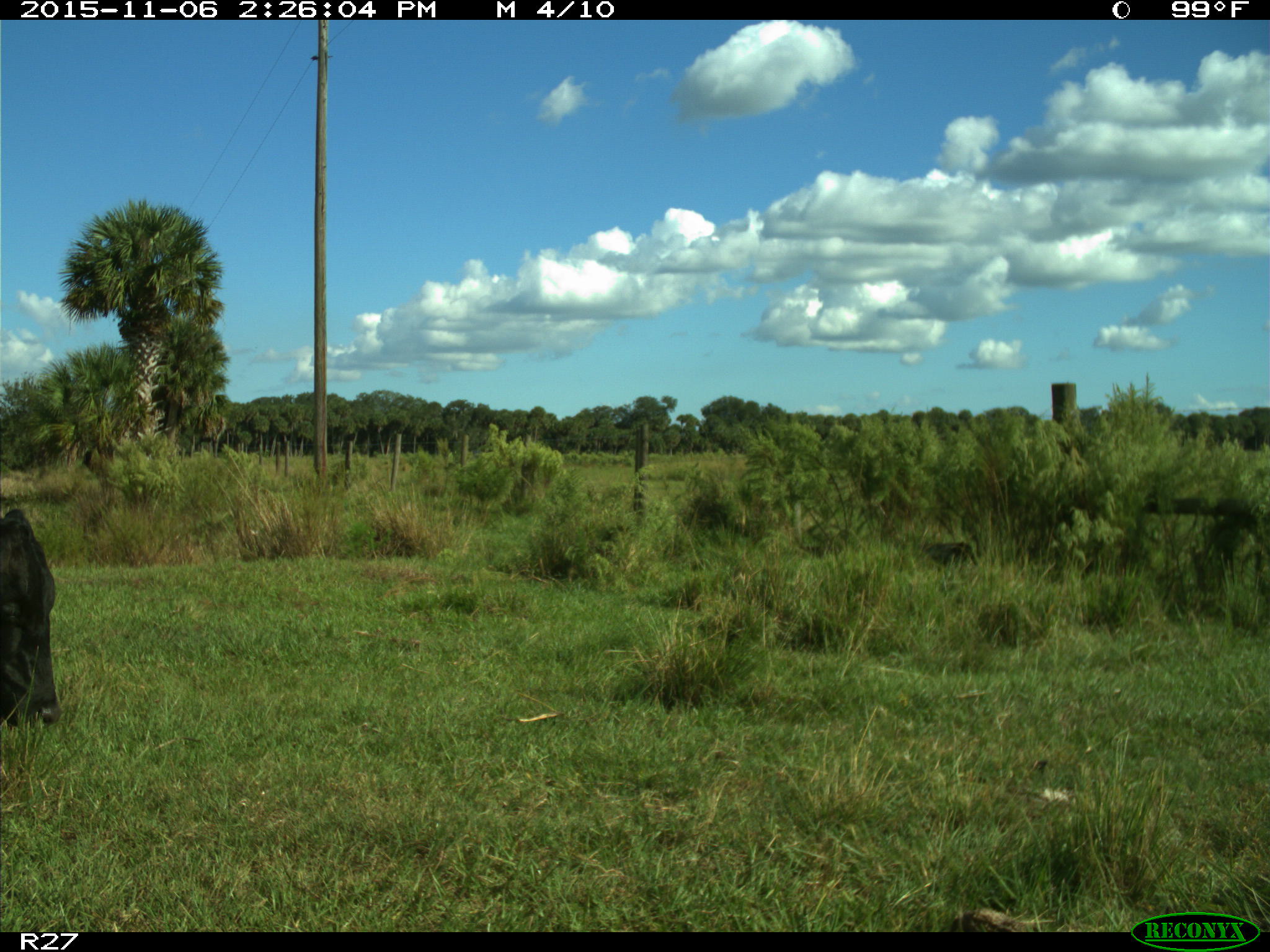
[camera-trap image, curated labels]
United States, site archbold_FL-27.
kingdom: Animalia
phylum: Chordata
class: Mammalia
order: Artiodactyla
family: Bovidae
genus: Bos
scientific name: Bos taurus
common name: domestic cow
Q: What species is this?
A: Bos taurus (domestic cow).